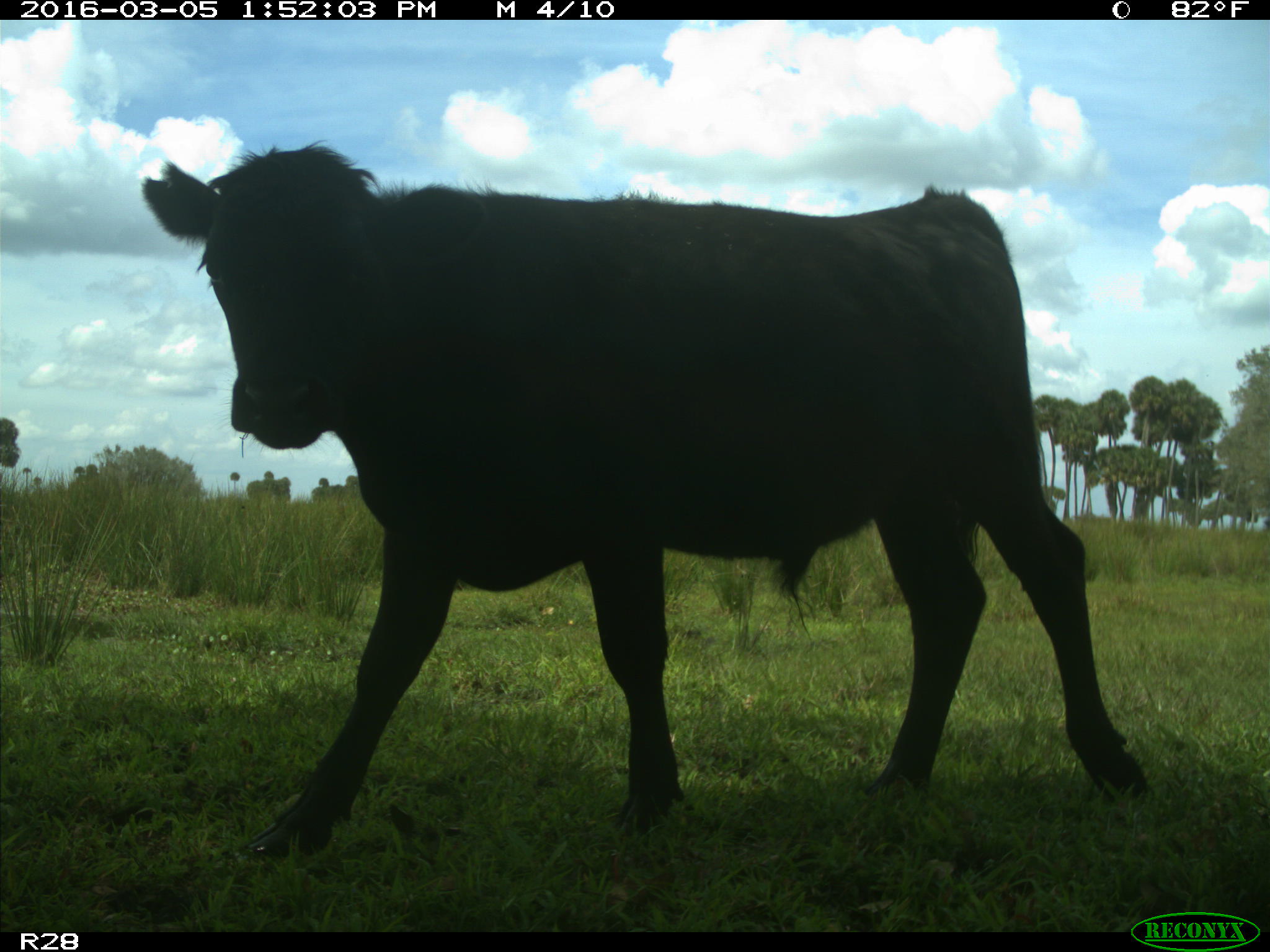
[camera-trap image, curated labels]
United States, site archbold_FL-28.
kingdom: Animalia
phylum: Chordata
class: Mammalia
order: Artiodactyla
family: Bovidae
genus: Bos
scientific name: Bos taurus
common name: domestic cow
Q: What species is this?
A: Bos taurus (domestic cow).